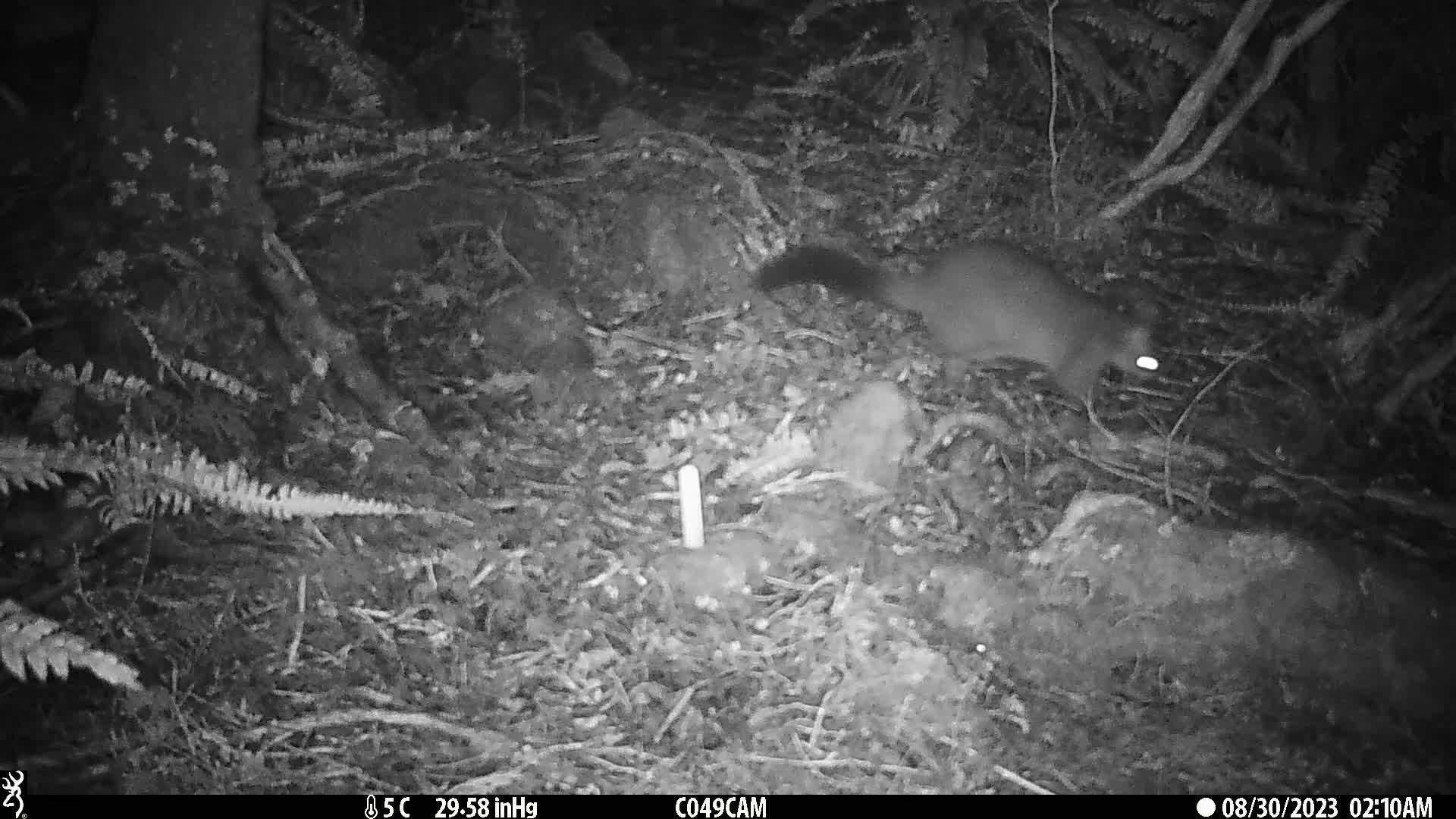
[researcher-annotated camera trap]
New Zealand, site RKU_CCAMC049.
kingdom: Animalia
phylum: Chordata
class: Mammalia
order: Diprotodontia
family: Phalangeridae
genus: Trichosurus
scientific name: Trichosurus vulpecula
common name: common brushtail possum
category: possum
Possum (common brushtail possum) (Trichosurus vulpecula).